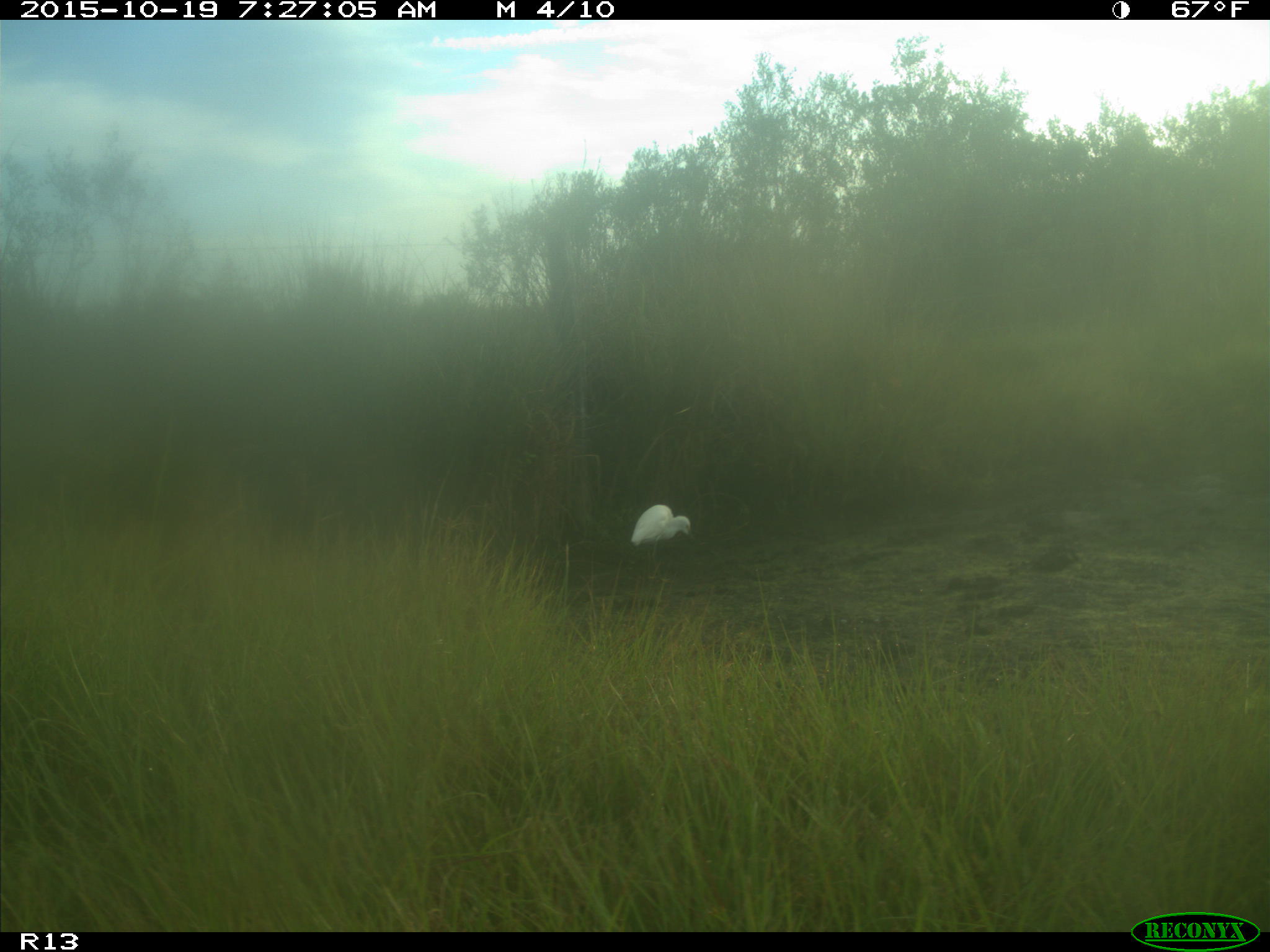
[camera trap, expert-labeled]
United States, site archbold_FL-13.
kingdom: Animalia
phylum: Chordata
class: Aves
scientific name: Aves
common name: birds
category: unidentified bird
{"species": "unidentified bird (birds) (Aves)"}